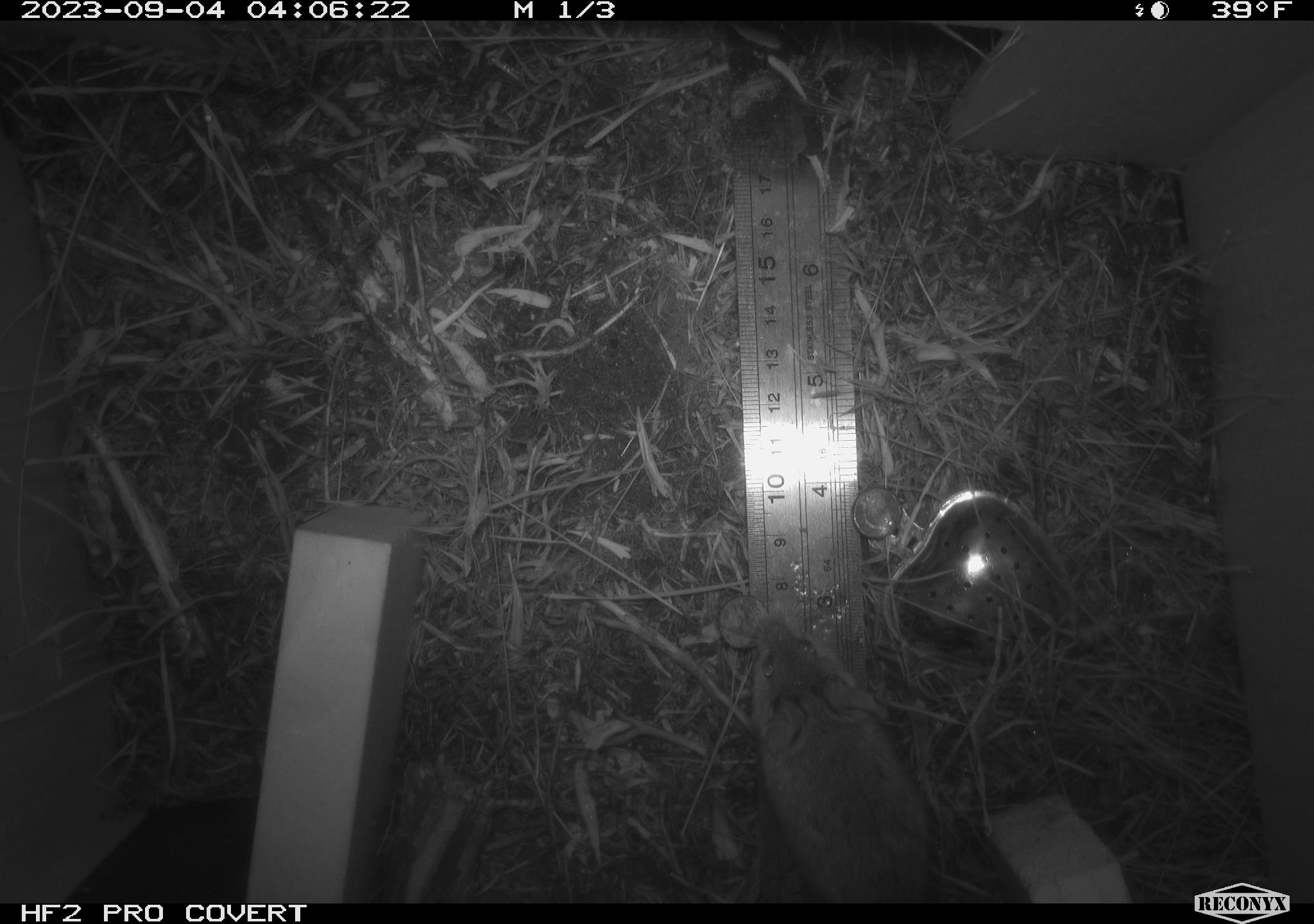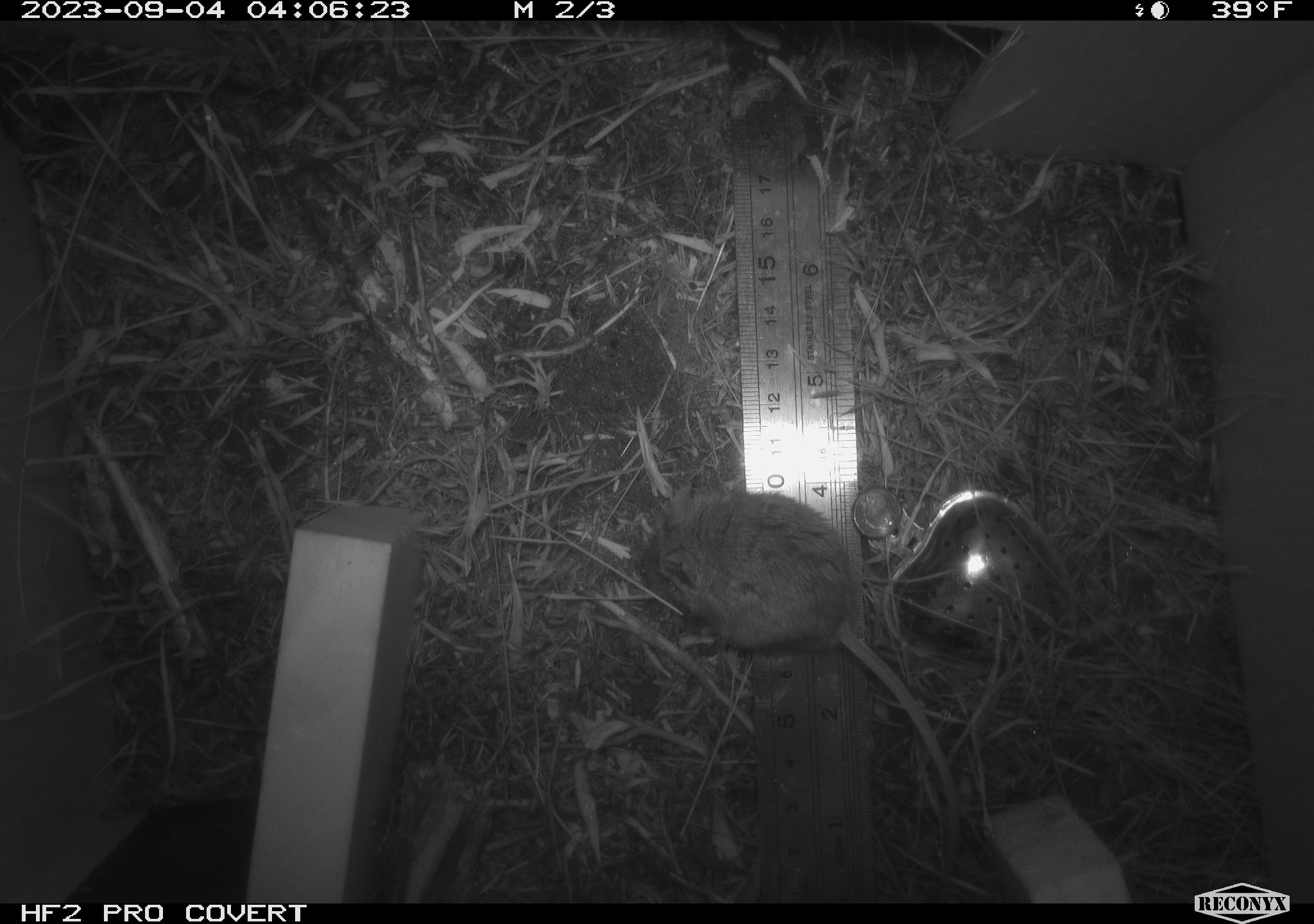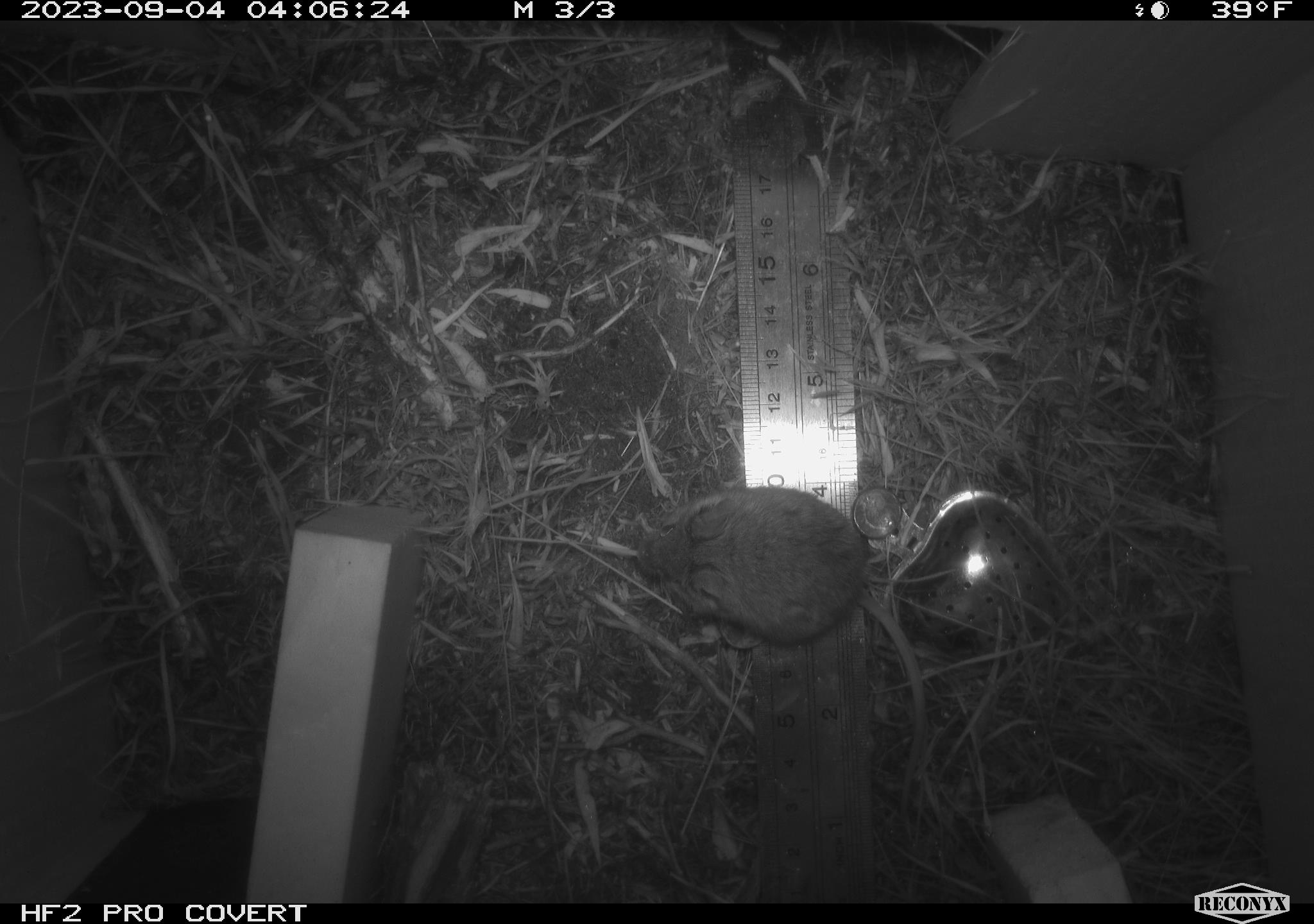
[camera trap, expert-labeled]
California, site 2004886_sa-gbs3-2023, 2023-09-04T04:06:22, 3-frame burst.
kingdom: Animalia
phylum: Chordata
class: Mammalia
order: Rodentia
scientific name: Rodentia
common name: mouse species